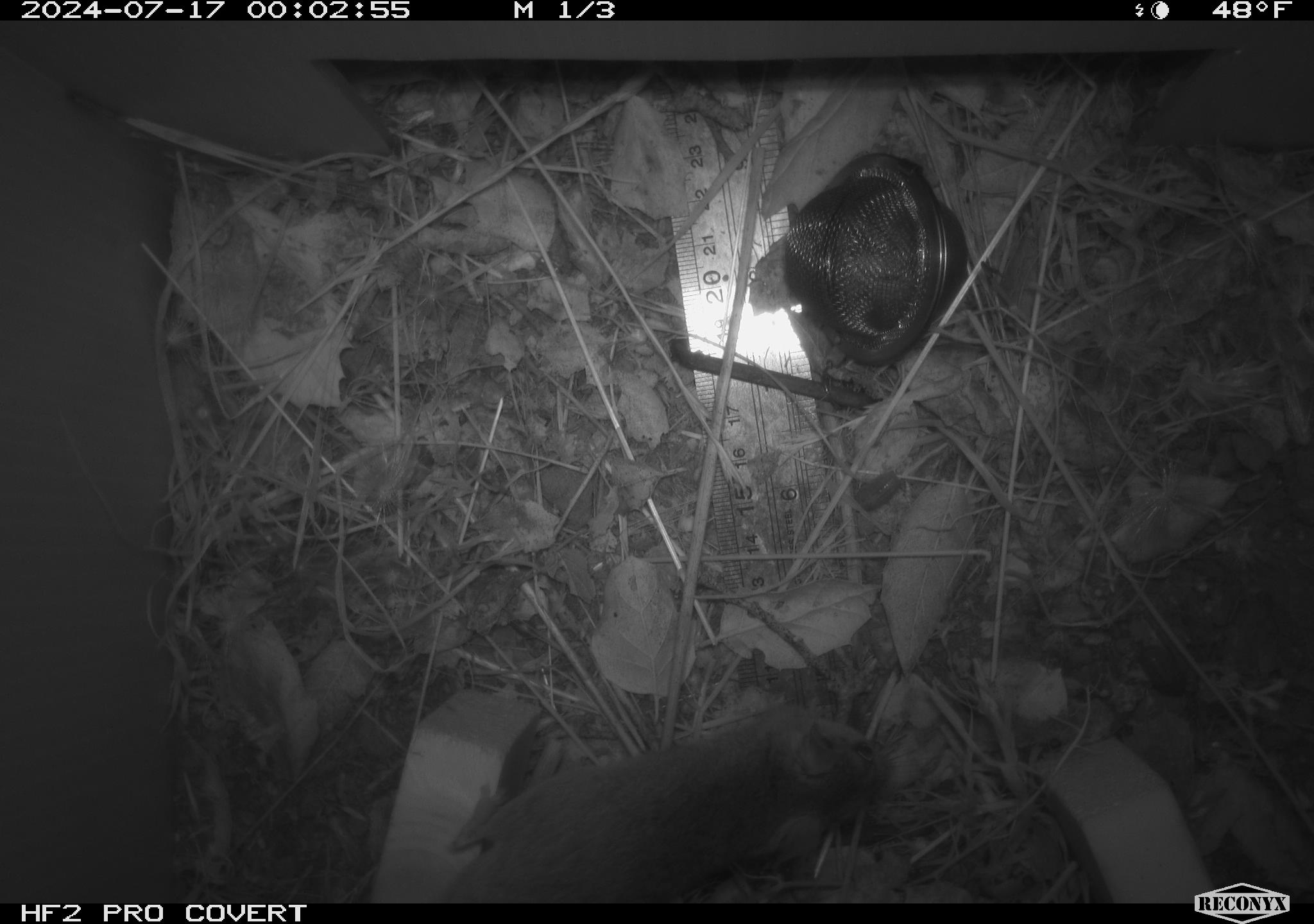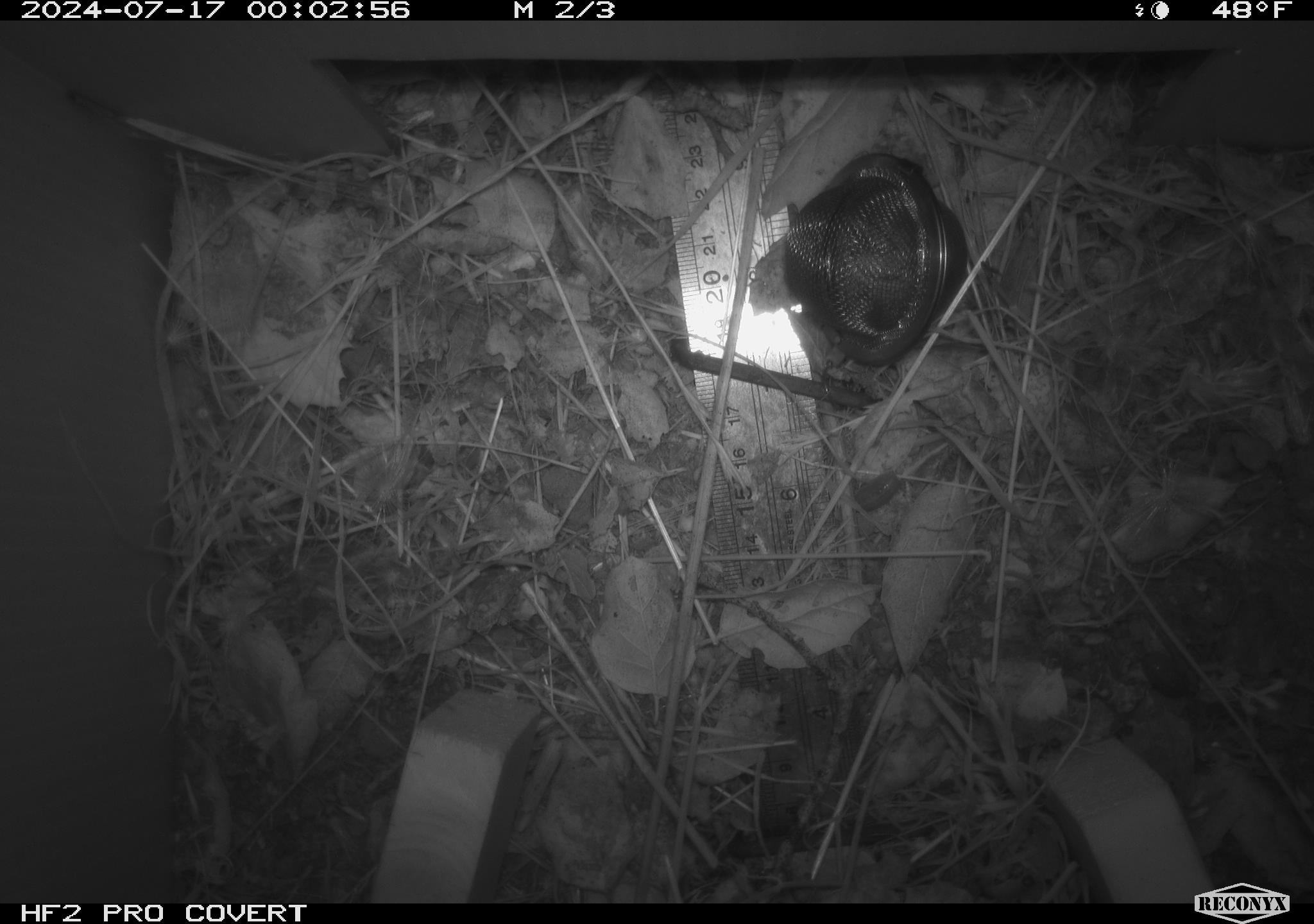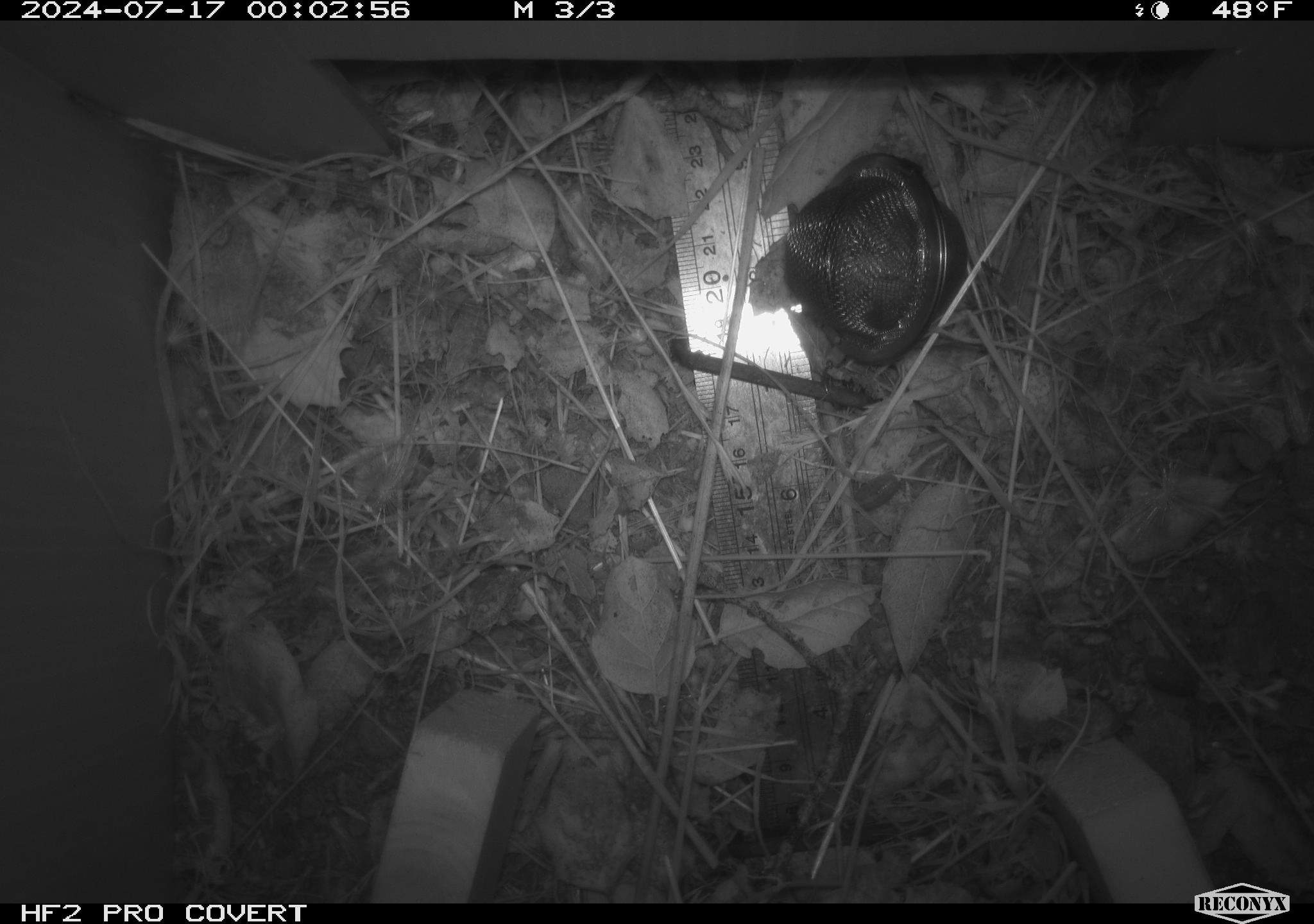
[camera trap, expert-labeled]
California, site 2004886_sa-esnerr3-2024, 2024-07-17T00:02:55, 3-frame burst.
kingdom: Animalia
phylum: Chordata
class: Mammalia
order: Rodentia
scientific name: Rodentia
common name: rodent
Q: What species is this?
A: Rodent (Rodentia).